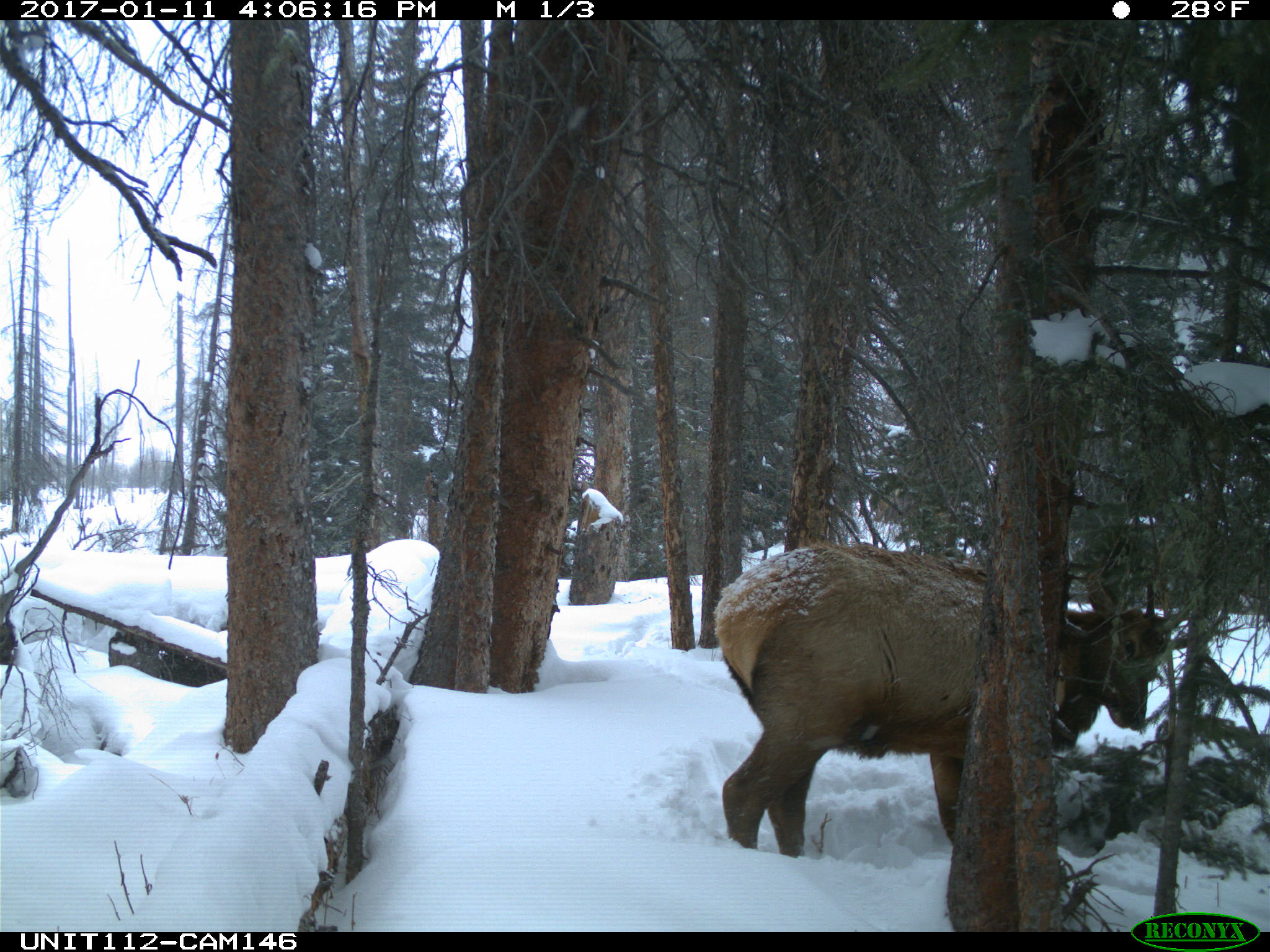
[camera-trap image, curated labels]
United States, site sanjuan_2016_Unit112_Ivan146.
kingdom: Animalia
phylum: Chordata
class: Mammalia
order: Artiodactyla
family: Cervidae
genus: Cervus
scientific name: Cervus elaphus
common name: red deer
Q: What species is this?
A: Cervus elaphus (red deer).